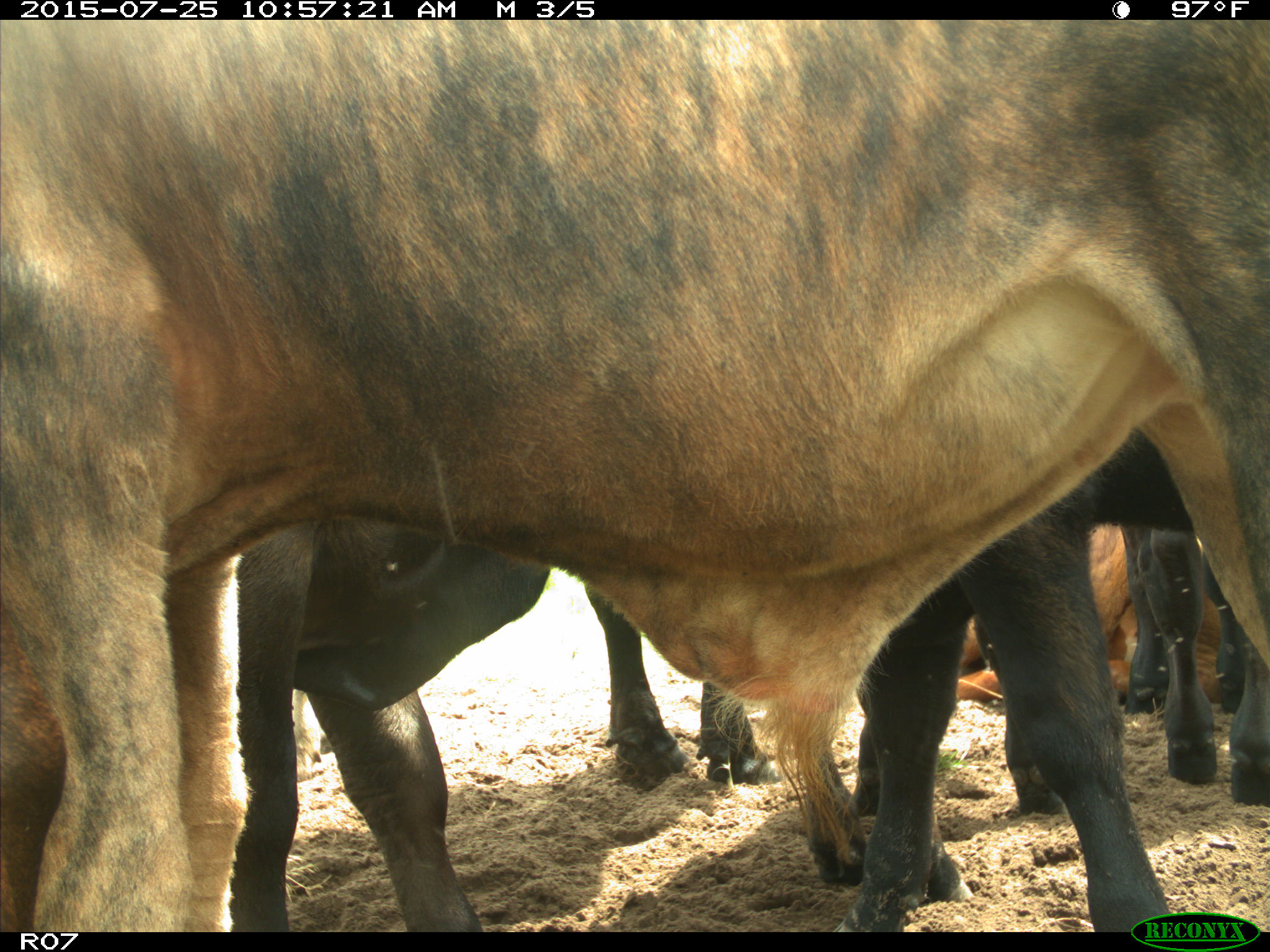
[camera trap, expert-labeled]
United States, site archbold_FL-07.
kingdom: Animalia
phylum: Chordata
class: Mammalia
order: Artiodactyla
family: Bovidae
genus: Bos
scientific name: Bos taurus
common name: domestic cow